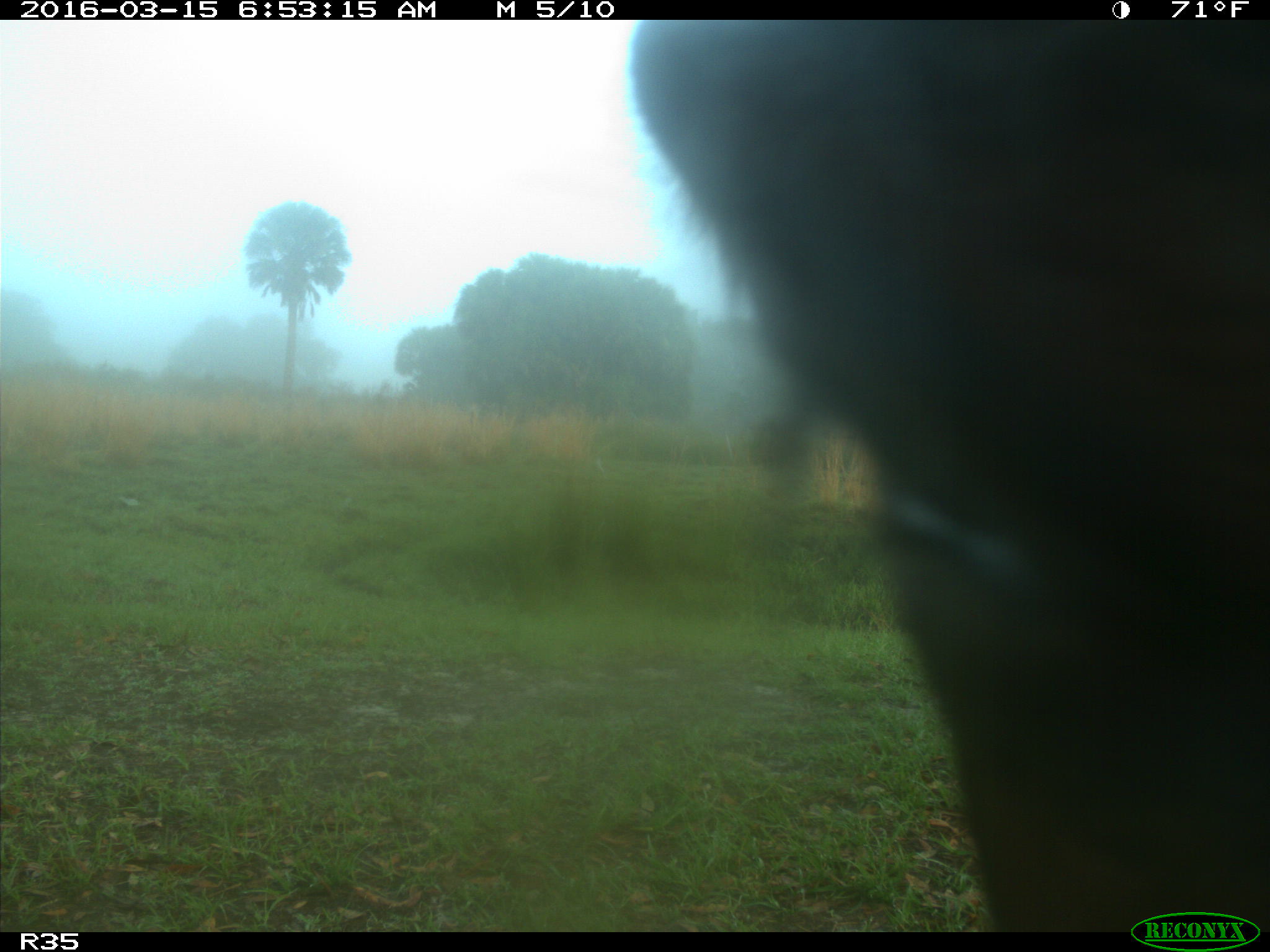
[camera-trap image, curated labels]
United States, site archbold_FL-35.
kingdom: Animalia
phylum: Chordata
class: Mammalia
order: Artiodactyla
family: Bovidae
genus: Bos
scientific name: Bos taurus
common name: domestic cow